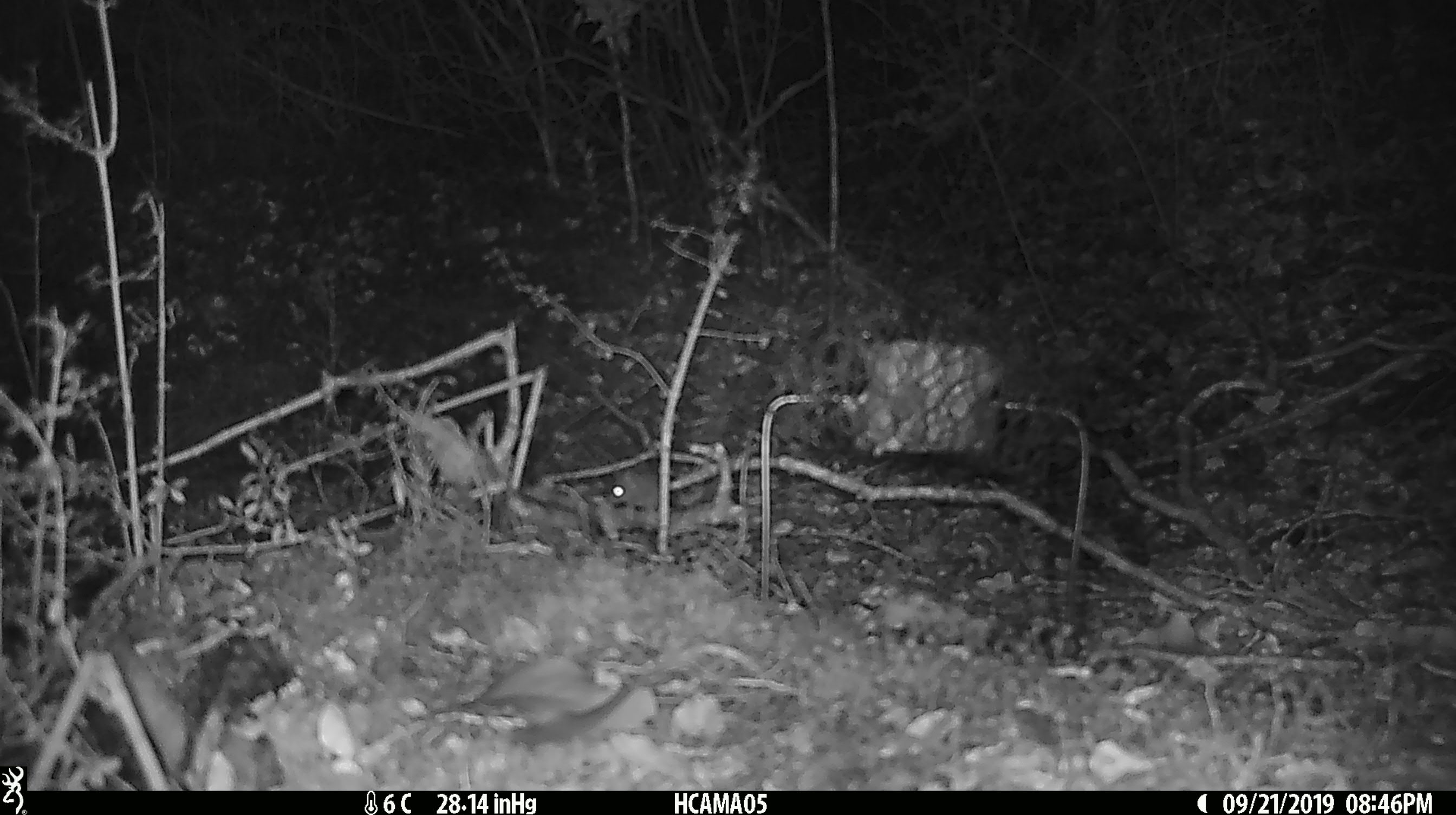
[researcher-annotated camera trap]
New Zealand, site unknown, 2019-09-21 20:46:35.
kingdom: Animalia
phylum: Chordata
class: Mammalia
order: Rodentia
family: Muridae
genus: Mus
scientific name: Mus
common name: mouse